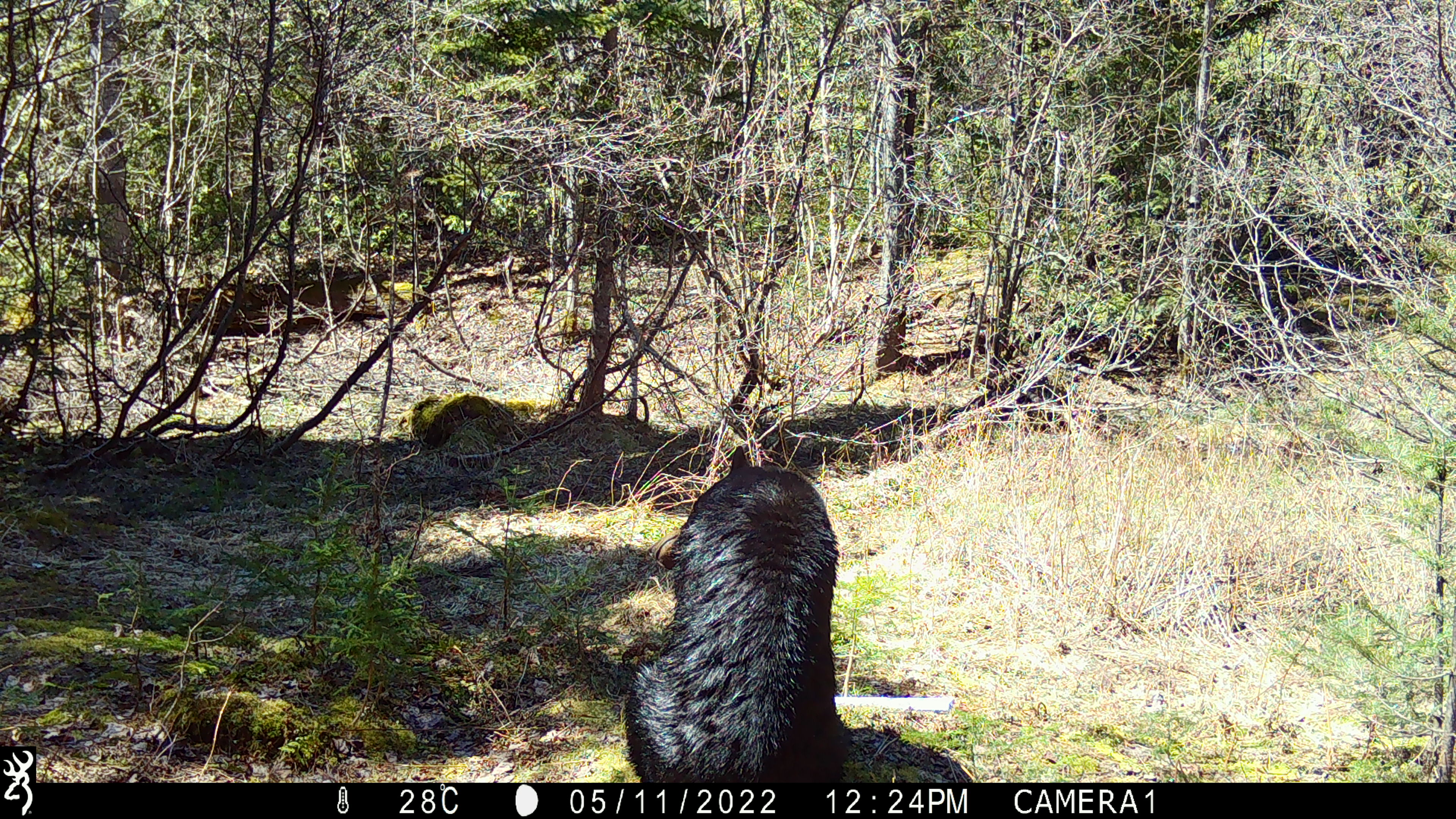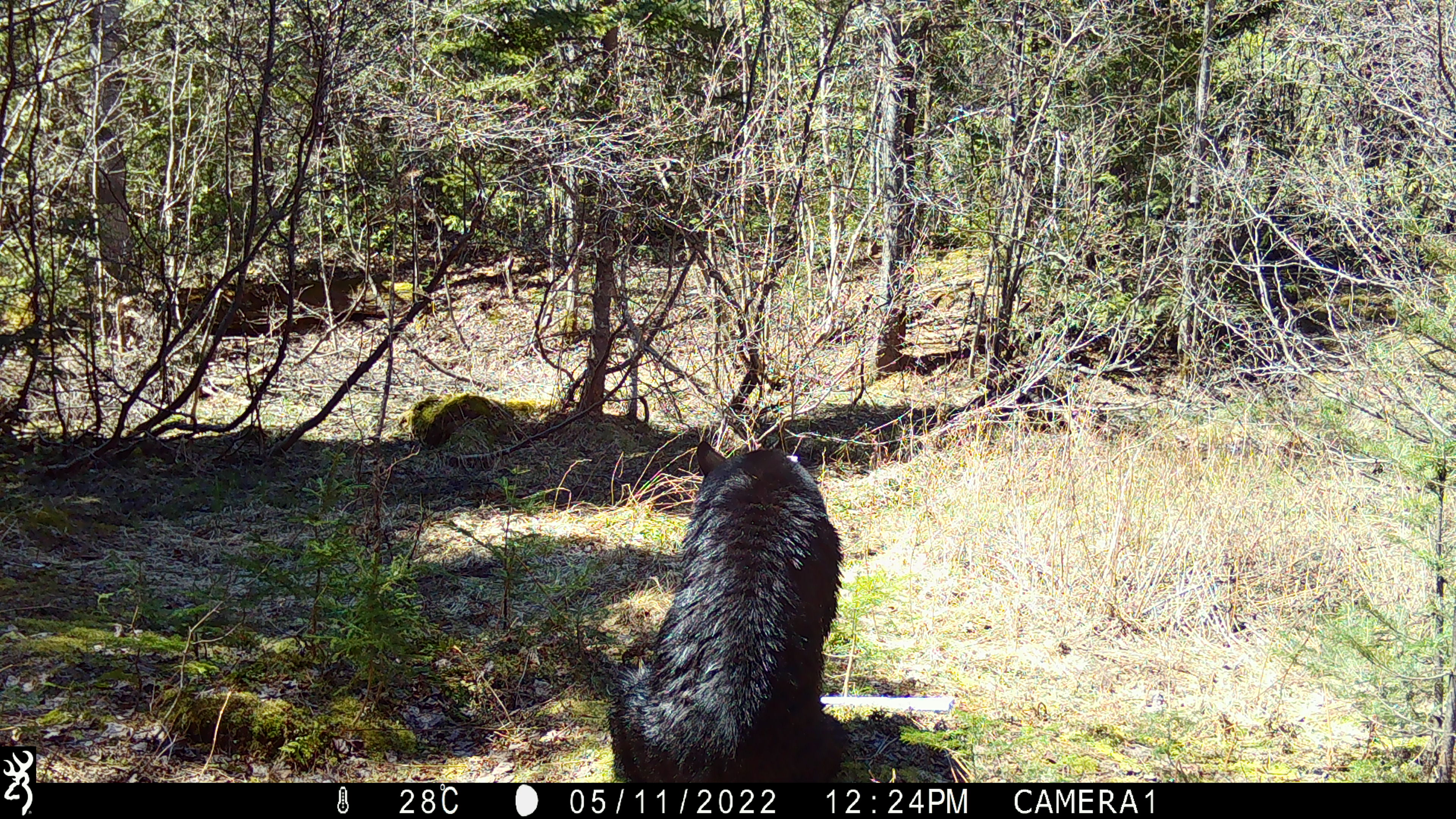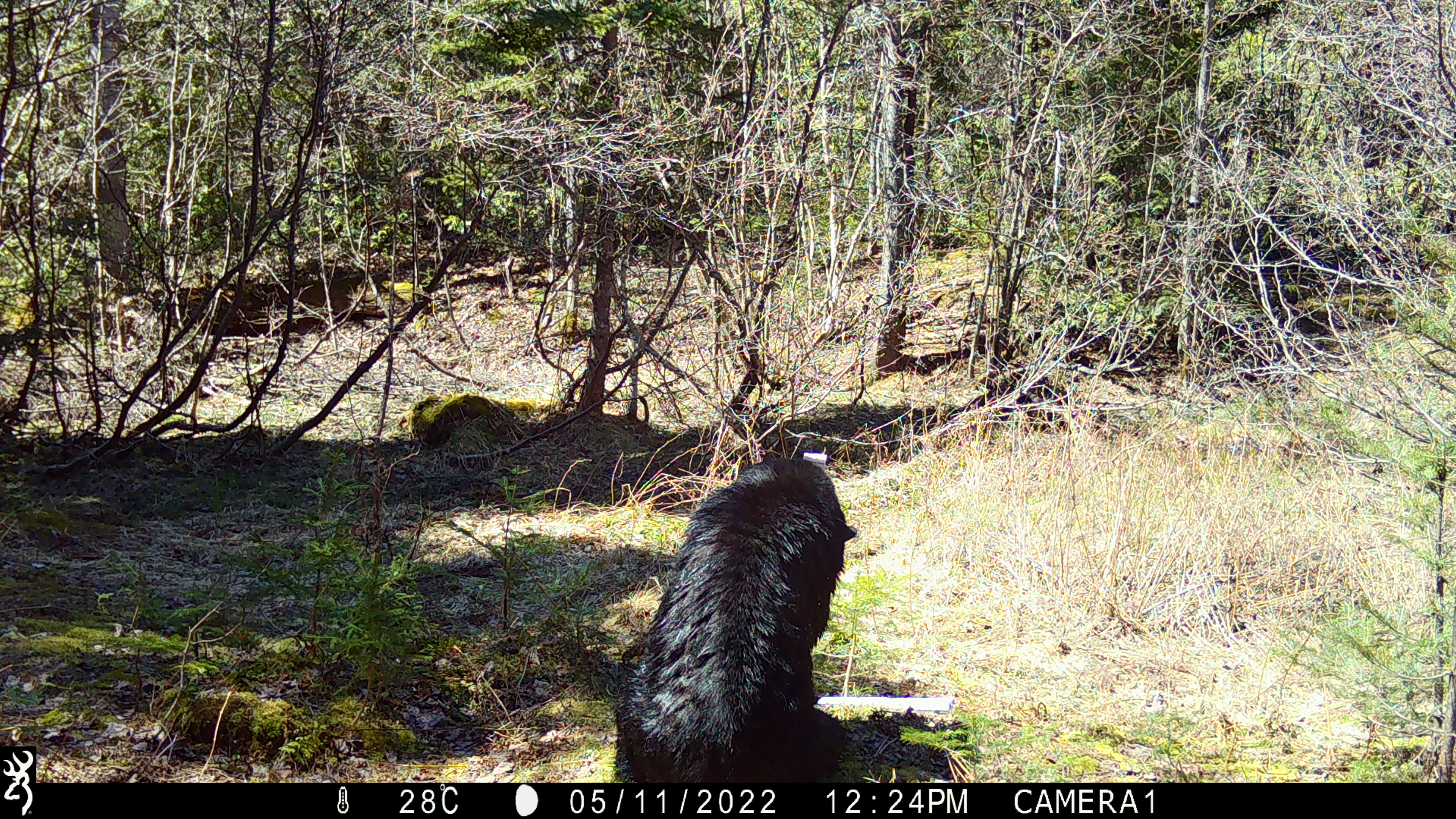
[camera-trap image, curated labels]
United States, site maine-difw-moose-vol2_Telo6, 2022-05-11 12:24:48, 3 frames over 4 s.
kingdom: Animalia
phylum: Chordata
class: Mammalia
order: Carnivora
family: Ursidae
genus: Ursus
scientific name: Ursus americanus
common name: black bear